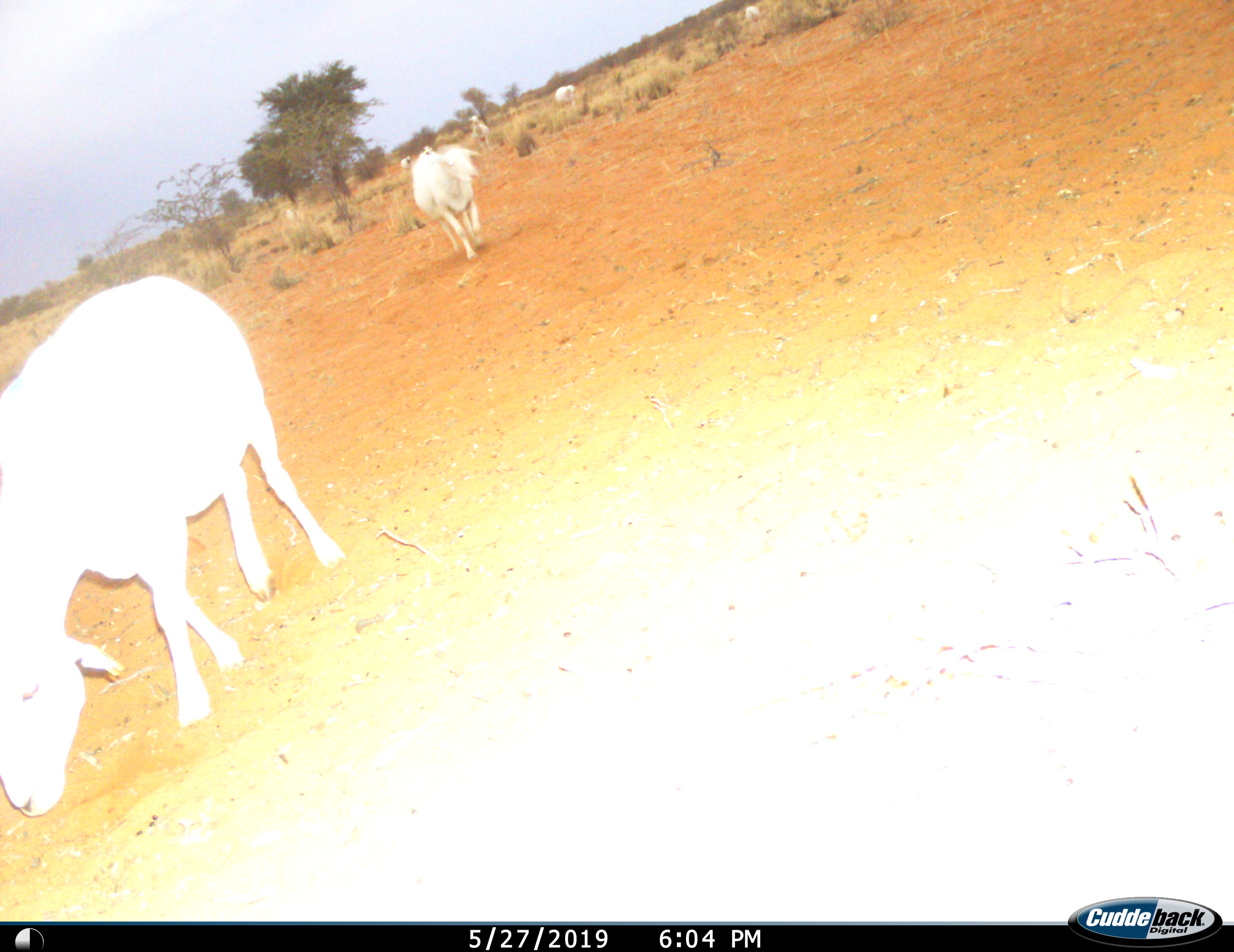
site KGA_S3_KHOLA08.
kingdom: Animalia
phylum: Chordata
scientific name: Vertebrata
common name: domestic animal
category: domesticanimal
Domesticanimal (domestic animal) (Vertebrata), count 6. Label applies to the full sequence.